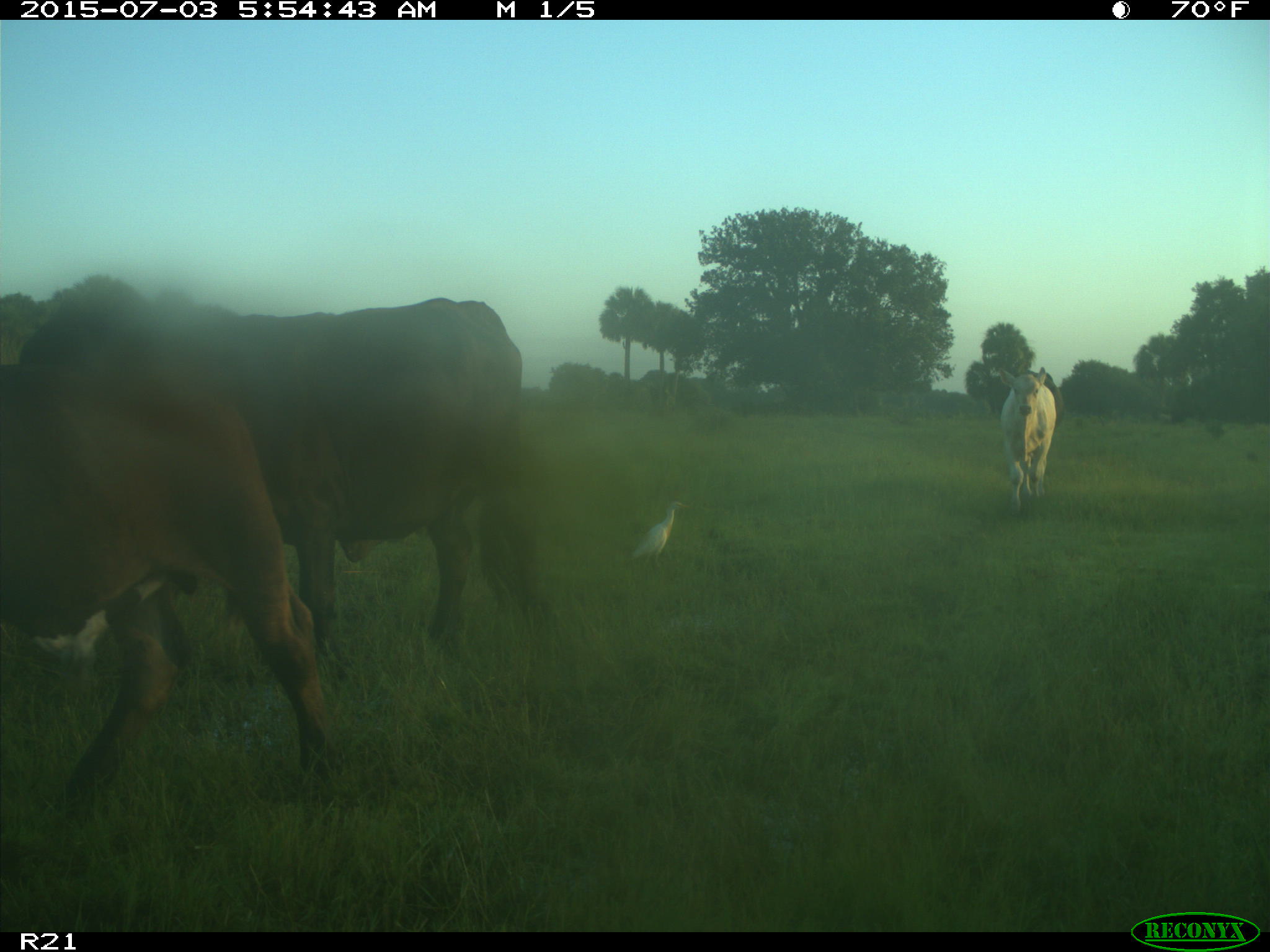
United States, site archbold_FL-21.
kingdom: Animalia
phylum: Chordata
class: Mammalia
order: Artiodactyla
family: Bovidae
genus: Bos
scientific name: Bos taurus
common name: domestic cow